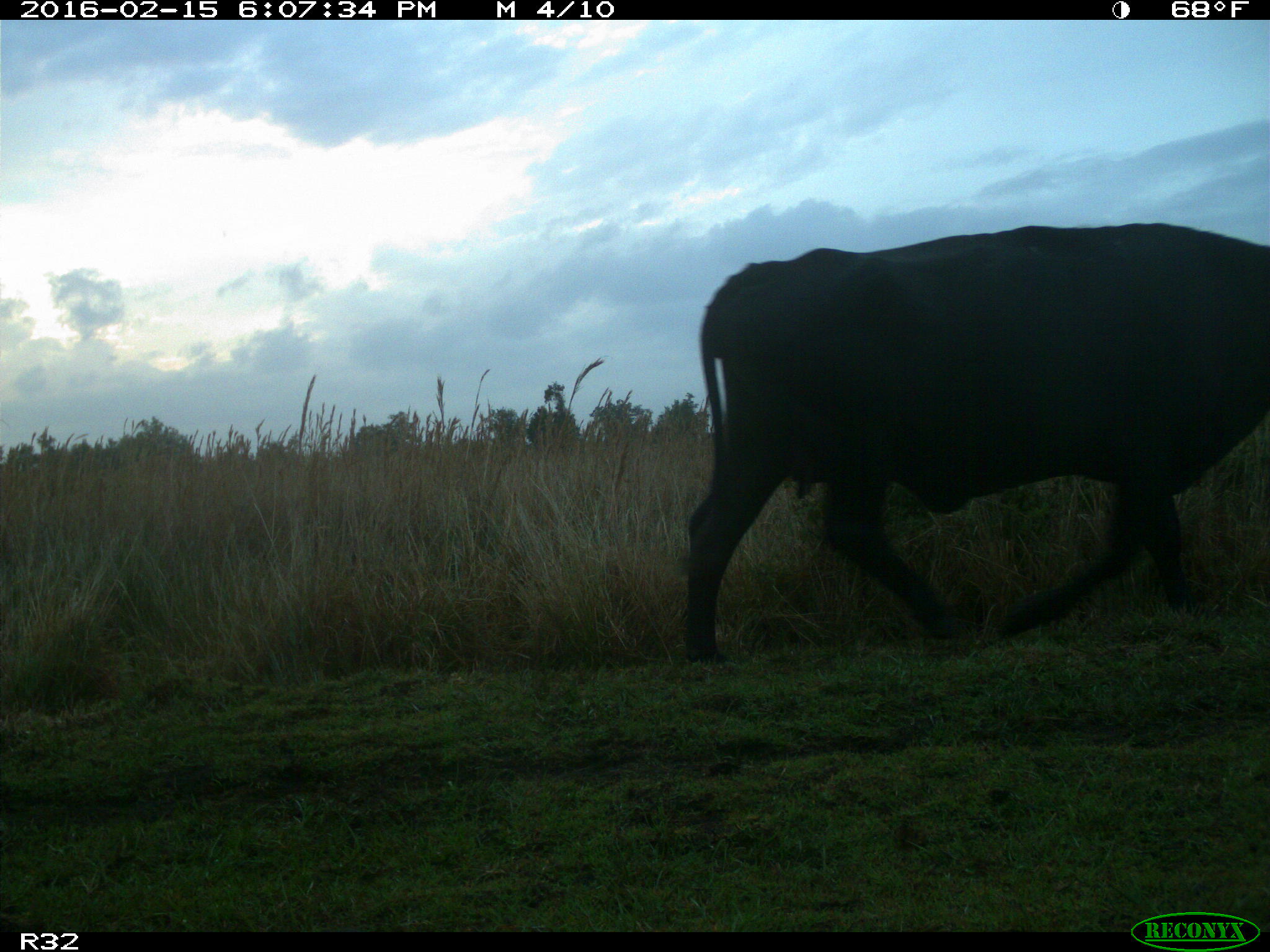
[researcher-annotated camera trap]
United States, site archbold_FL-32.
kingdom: Animalia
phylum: Chordata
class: Mammalia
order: Artiodactyla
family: Bovidae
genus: Bos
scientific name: Bos taurus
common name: domestic cow